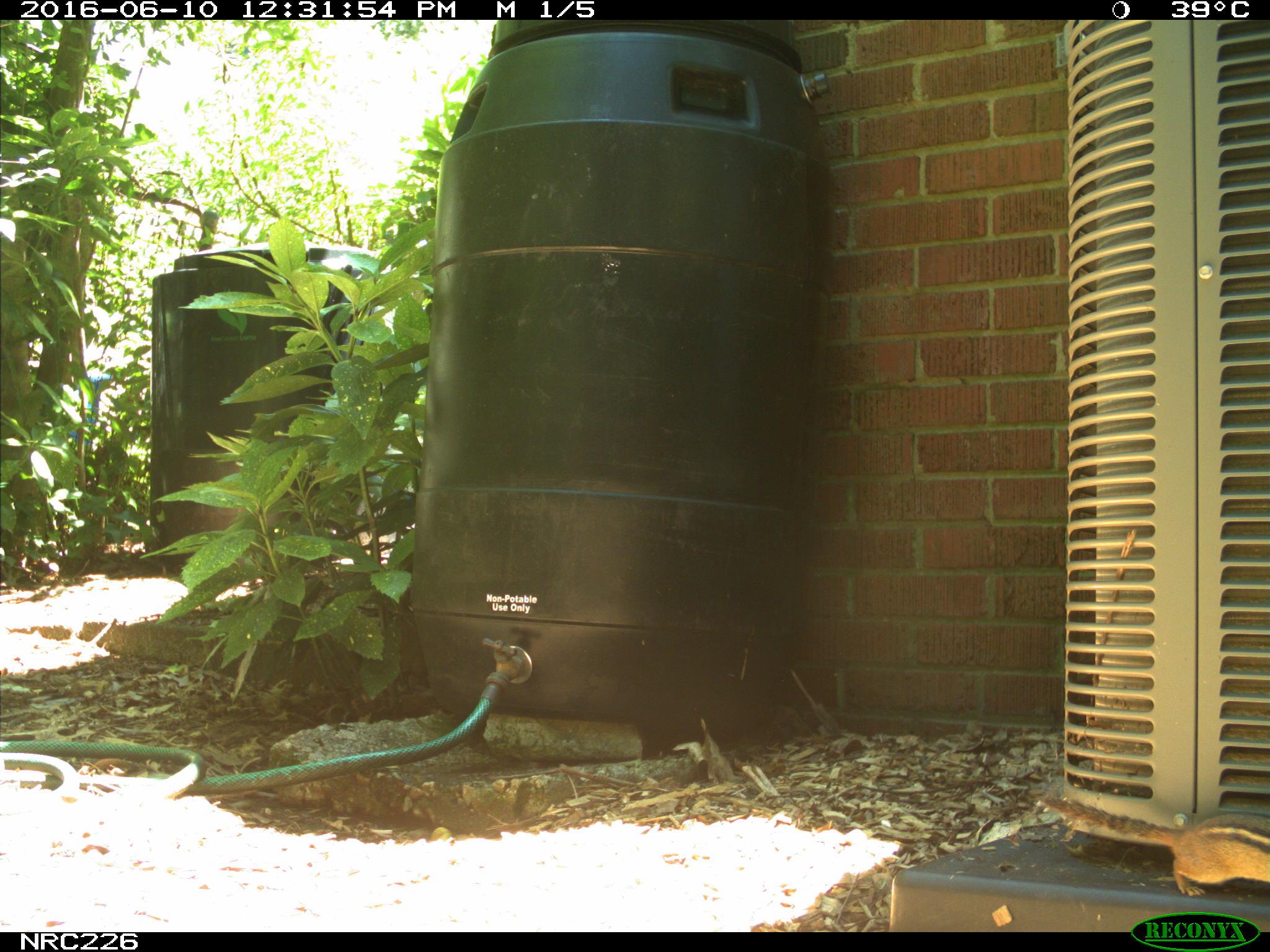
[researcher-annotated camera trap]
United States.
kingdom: Animalia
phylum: Chordata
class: Mammalia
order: Rodentia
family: Sciuridae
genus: Tamias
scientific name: Tamias striatus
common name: eastern chipmunk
Eastern Chipmunk (Tamias striatus).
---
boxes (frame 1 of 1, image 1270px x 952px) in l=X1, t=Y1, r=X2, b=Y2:
Eastern Chipmunk: l=1035, t=776, r=1270, b=900